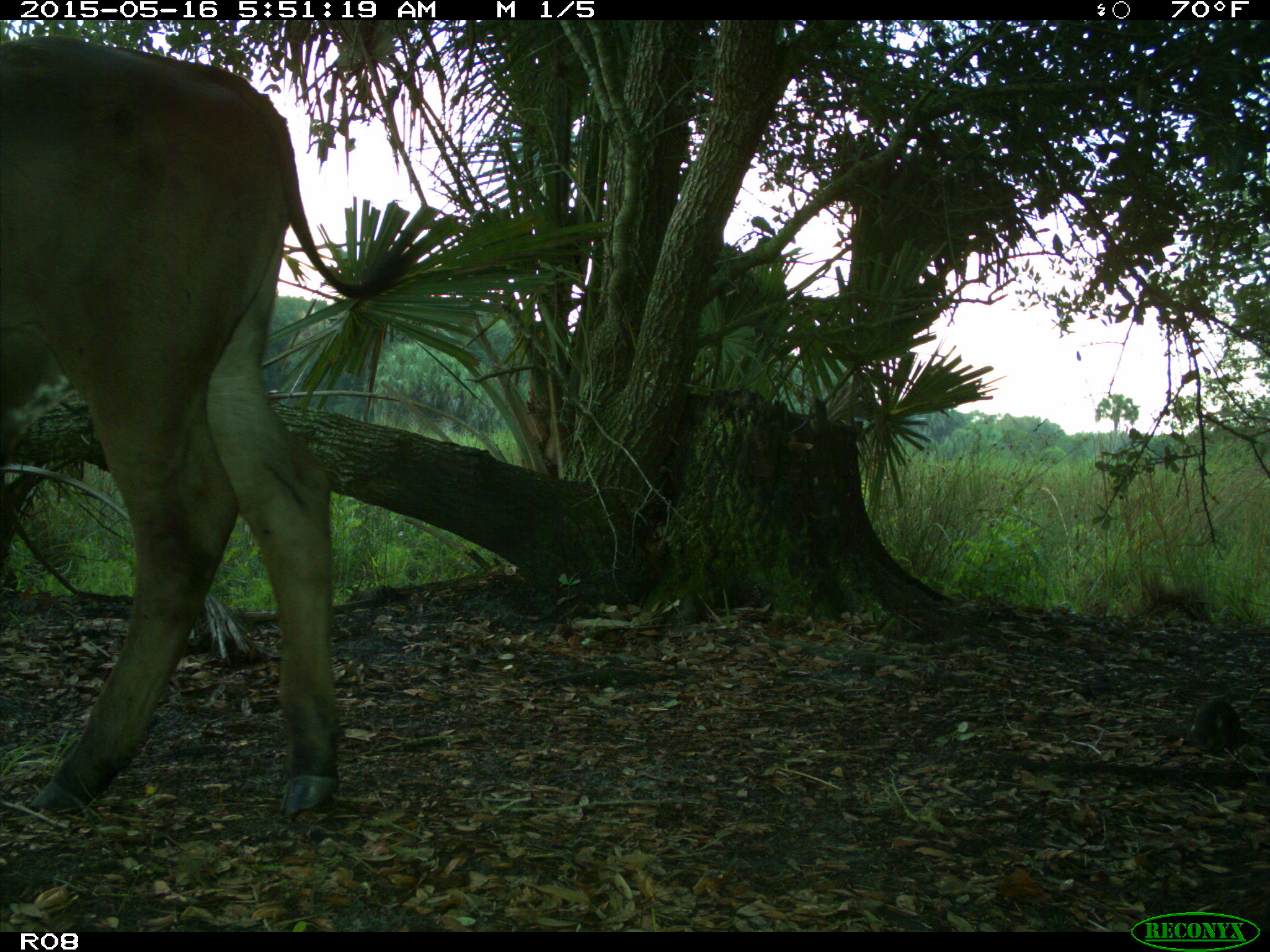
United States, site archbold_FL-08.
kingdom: Animalia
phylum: Chordata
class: Mammalia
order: Artiodactyla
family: Bovidae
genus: Bos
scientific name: Bos taurus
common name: domestic cow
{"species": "Bos taurus (domestic cow)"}